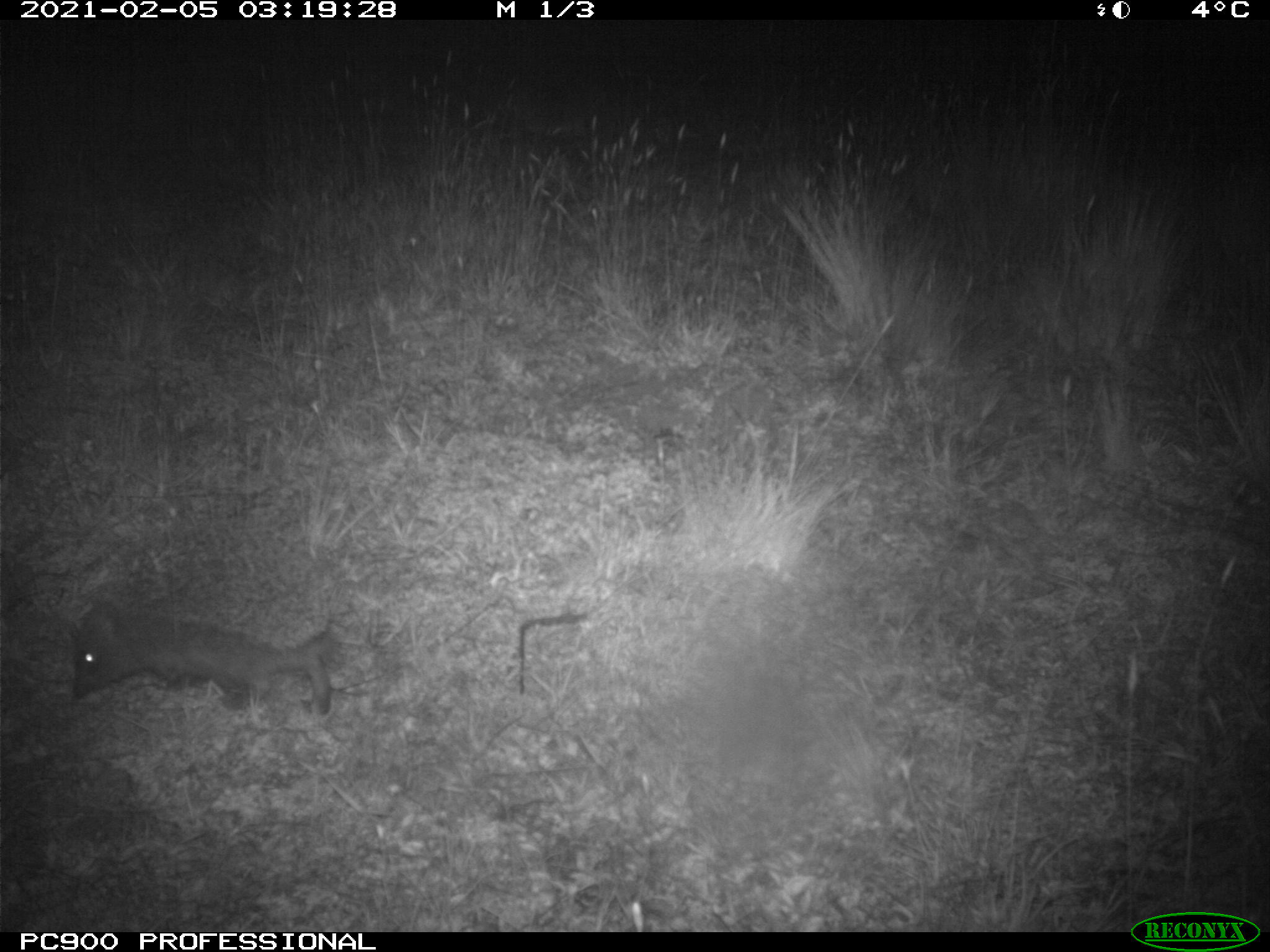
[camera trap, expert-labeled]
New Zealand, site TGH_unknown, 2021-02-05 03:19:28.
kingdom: Animalia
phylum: Chordata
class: Mammalia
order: Eulipotyphla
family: Erinaceidae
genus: Erinaceus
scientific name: Erinaceus europaeus europaeus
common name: european hedgehog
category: hedgehog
Hedgehog (european hedgehog) (Erinaceus europaeus europaeus).